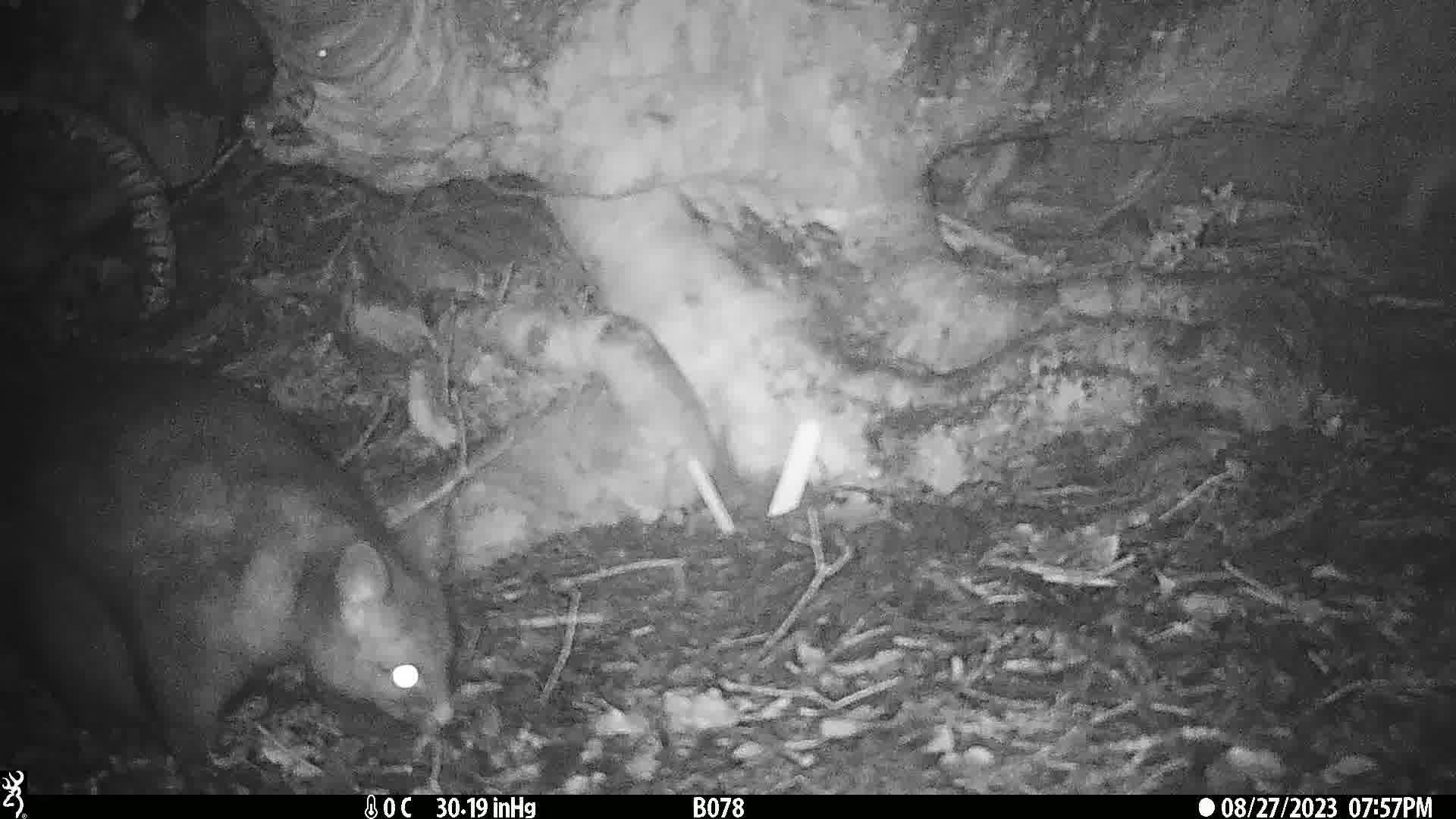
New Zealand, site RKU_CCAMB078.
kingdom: Animalia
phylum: Chordata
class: Mammalia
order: Diprotodontia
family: Phalangeridae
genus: Trichosurus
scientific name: Trichosurus vulpecula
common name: common brushtail possum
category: possum